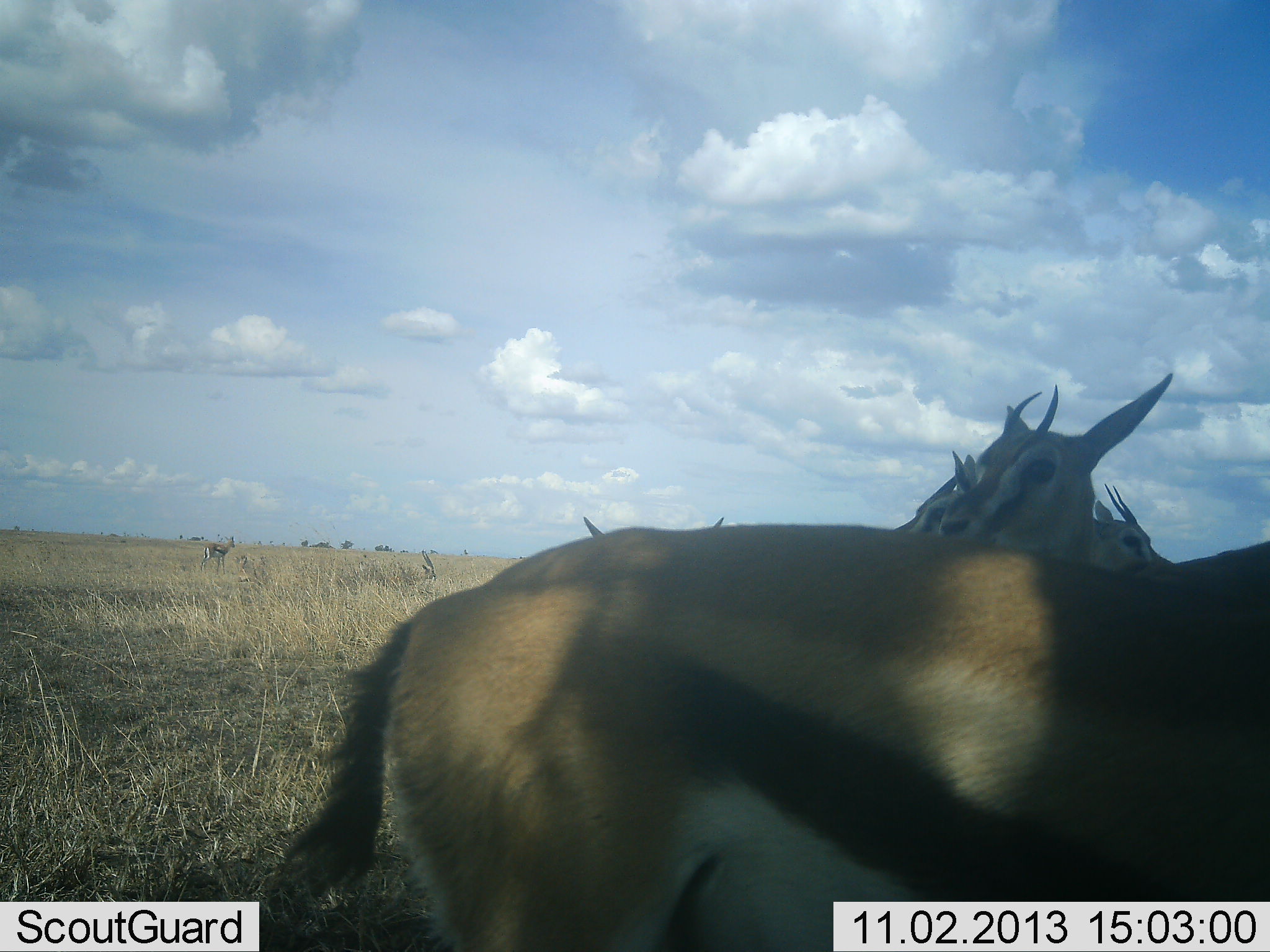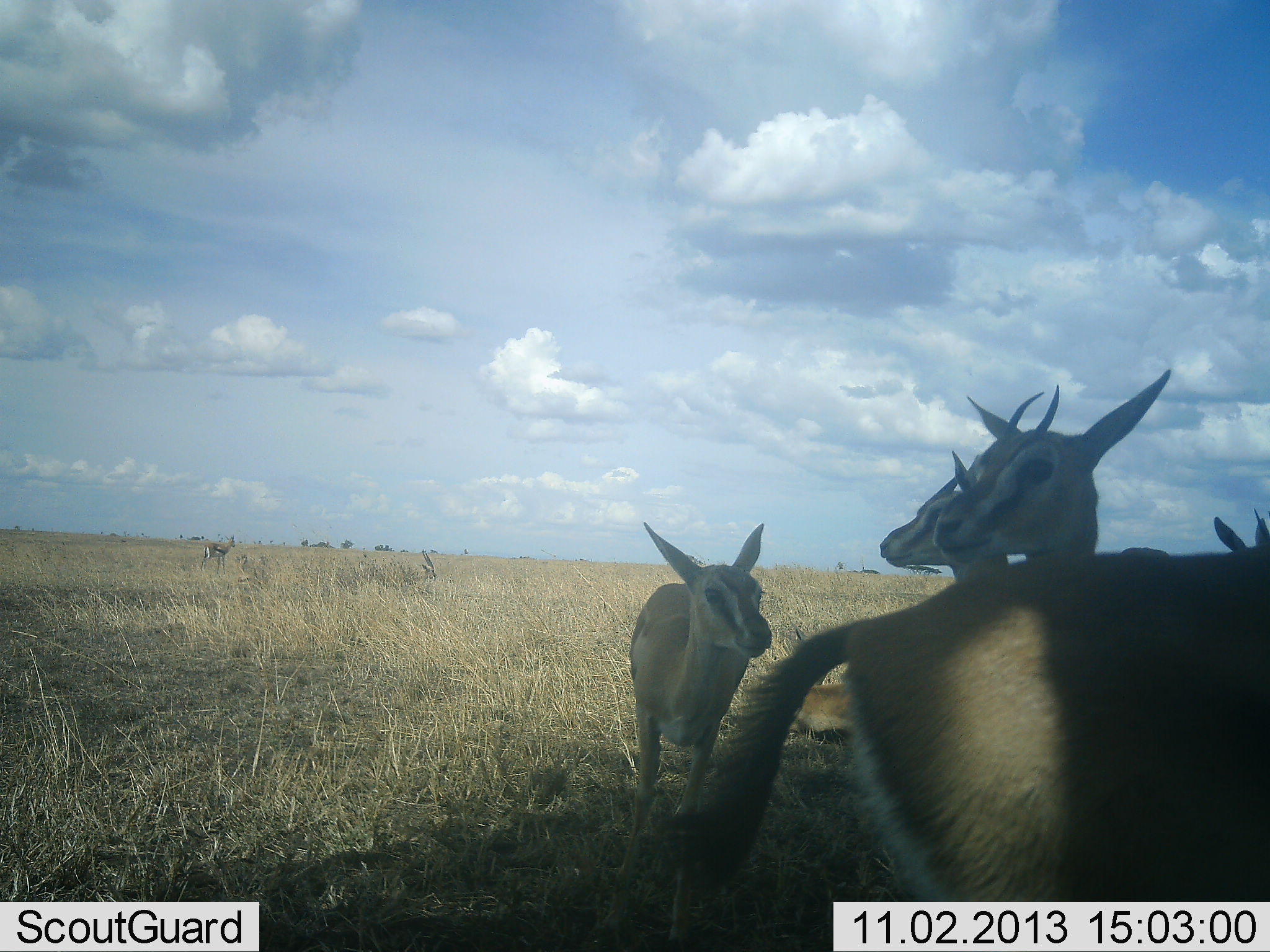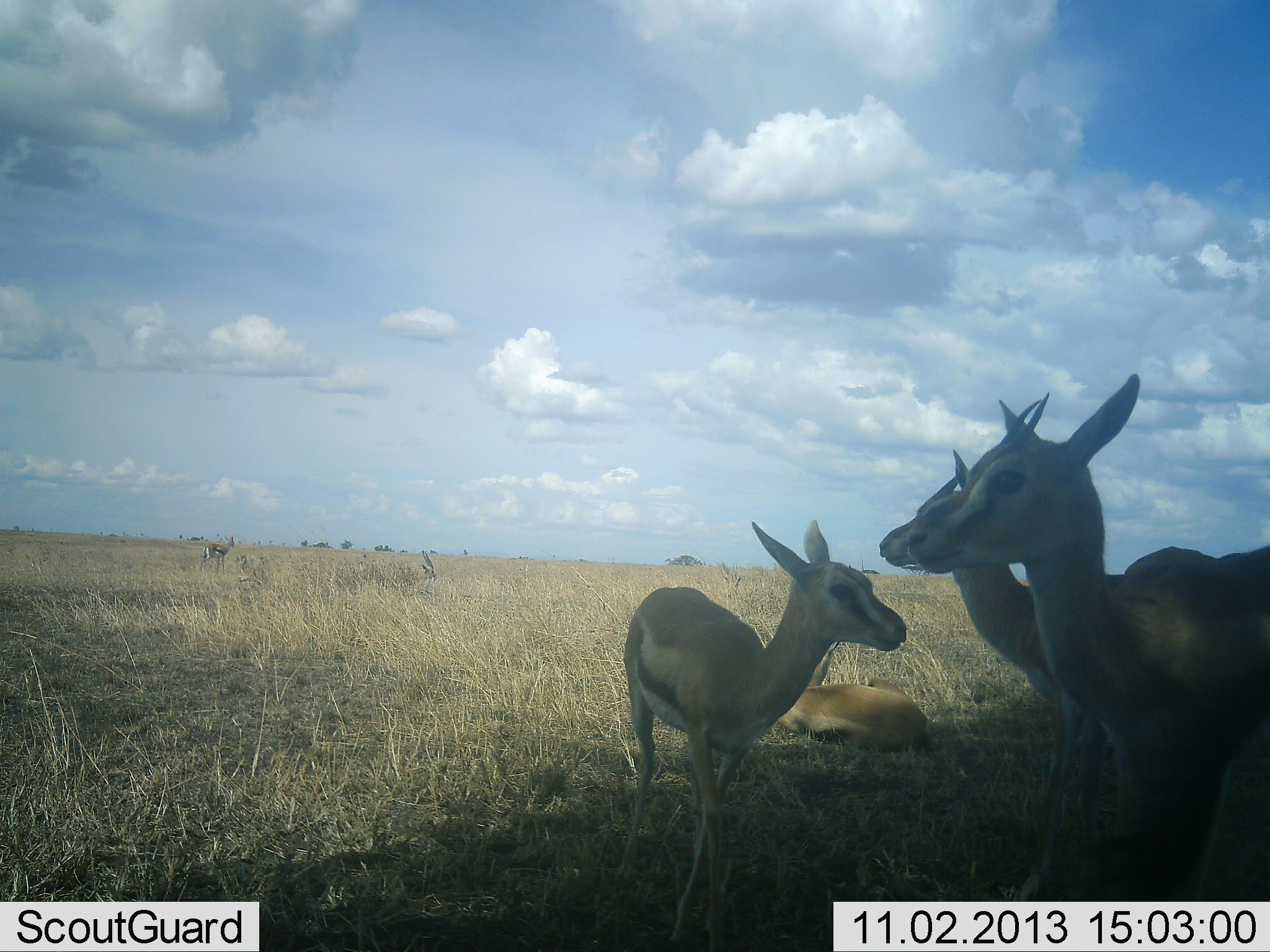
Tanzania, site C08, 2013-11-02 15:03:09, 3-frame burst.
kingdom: Animalia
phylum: Chordata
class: Mammalia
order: Artiodactyla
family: Bovidae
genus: Eudorcas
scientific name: Eudorcas thomsonii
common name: thomson's gazelle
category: gazellethomsons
Gazellethomsons (thomson's gazelle) (Eudorcas thomsonii), count 5. Behavior (volunteer vote fractions): standing 91%, resting 27%, moving 64%, interacting 0%. Young present (vote fraction): 27%. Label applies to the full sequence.